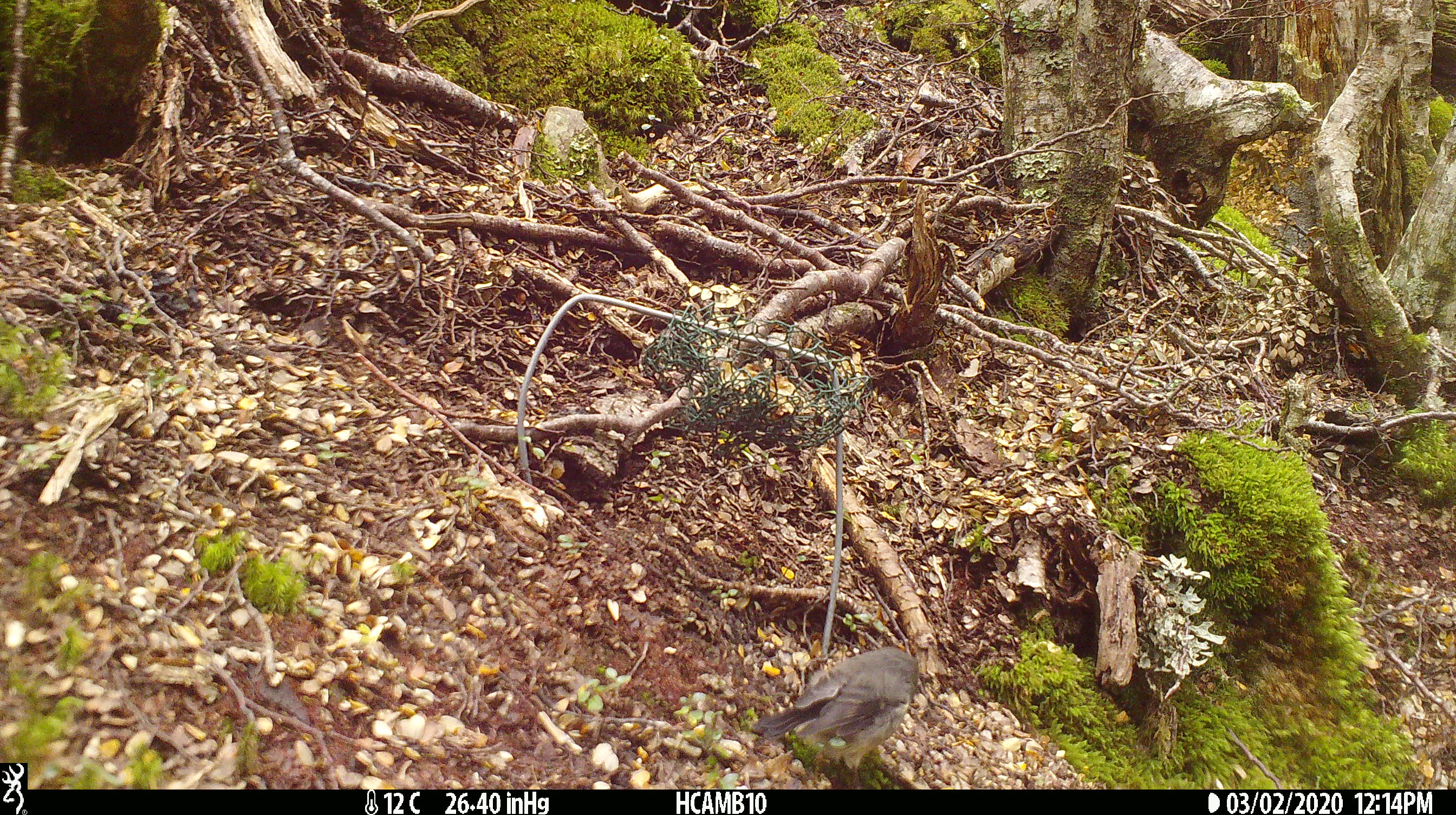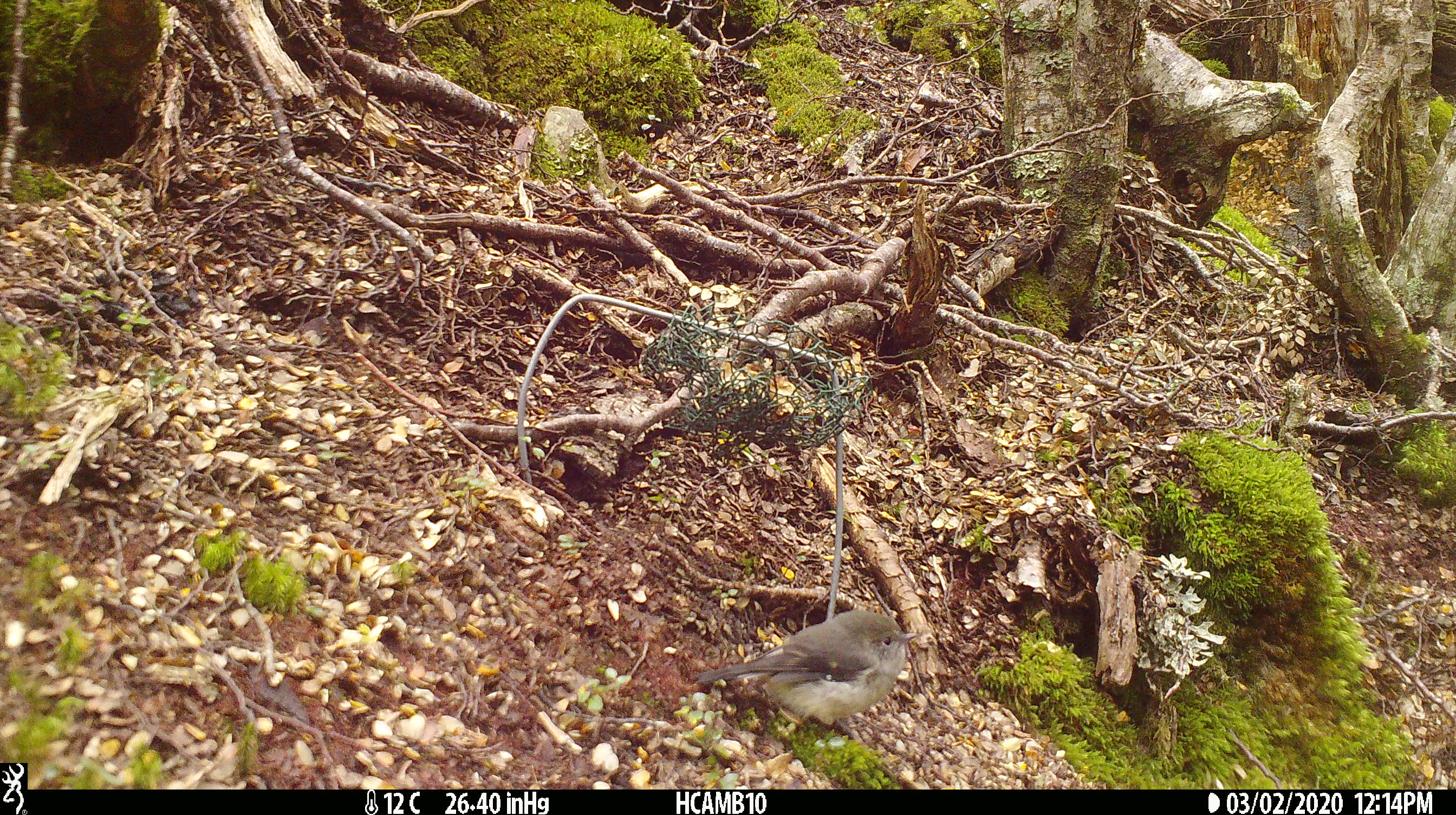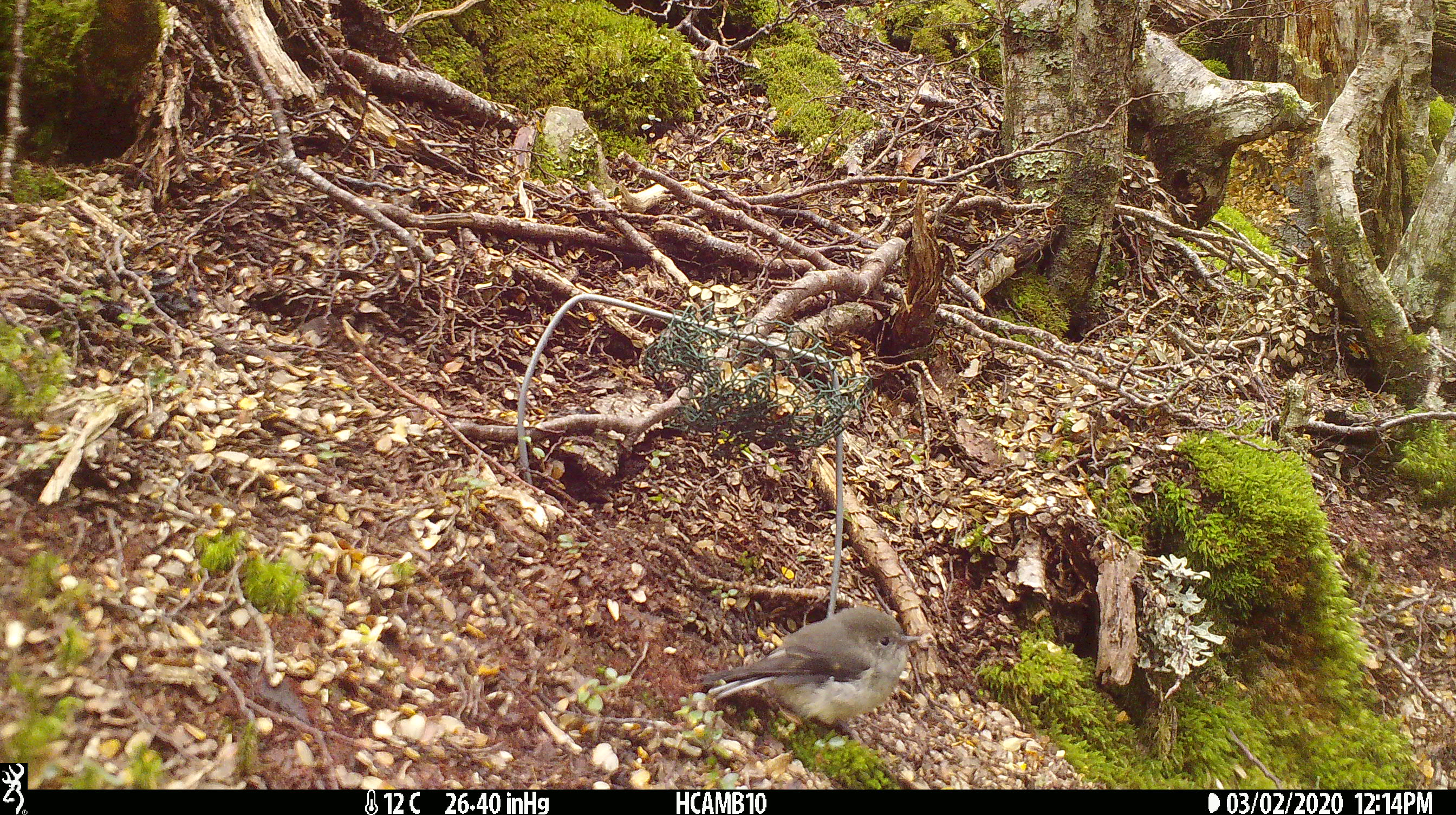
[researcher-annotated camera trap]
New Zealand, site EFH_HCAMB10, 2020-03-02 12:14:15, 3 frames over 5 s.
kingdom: Animalia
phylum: Chordata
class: Aves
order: Passeriformes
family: Petroicidae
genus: Petroica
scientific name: Petroica macrocephala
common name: tomtit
Tomtit (Petroica macrocephala).